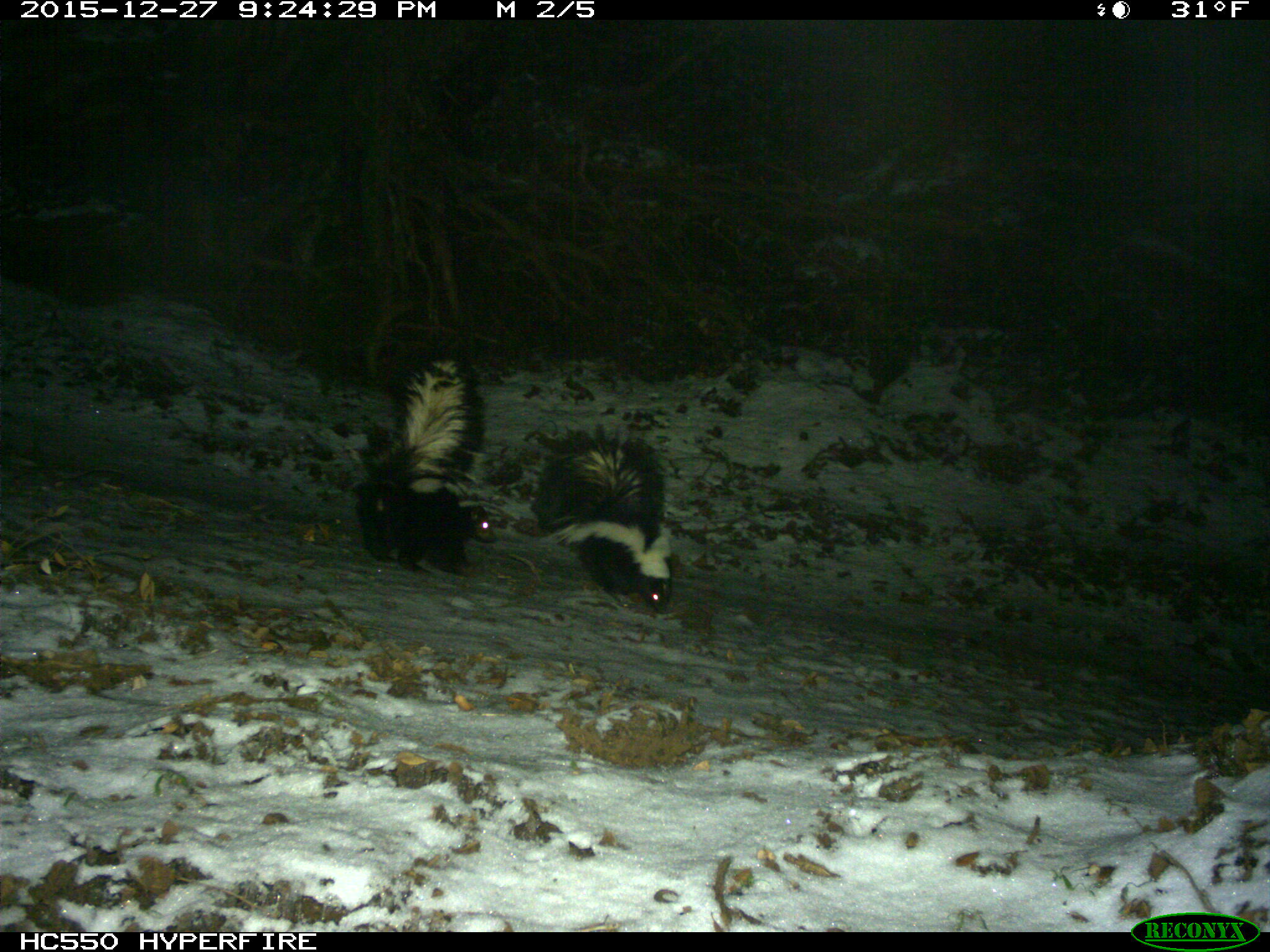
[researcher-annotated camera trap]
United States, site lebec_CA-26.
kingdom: Animalia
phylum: Chordata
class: Mammalia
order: Carnivora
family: Mephitidae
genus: Mephitis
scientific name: Mephitis mephitis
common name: striped skunk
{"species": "Mephitis mephitis (striped skunk)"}